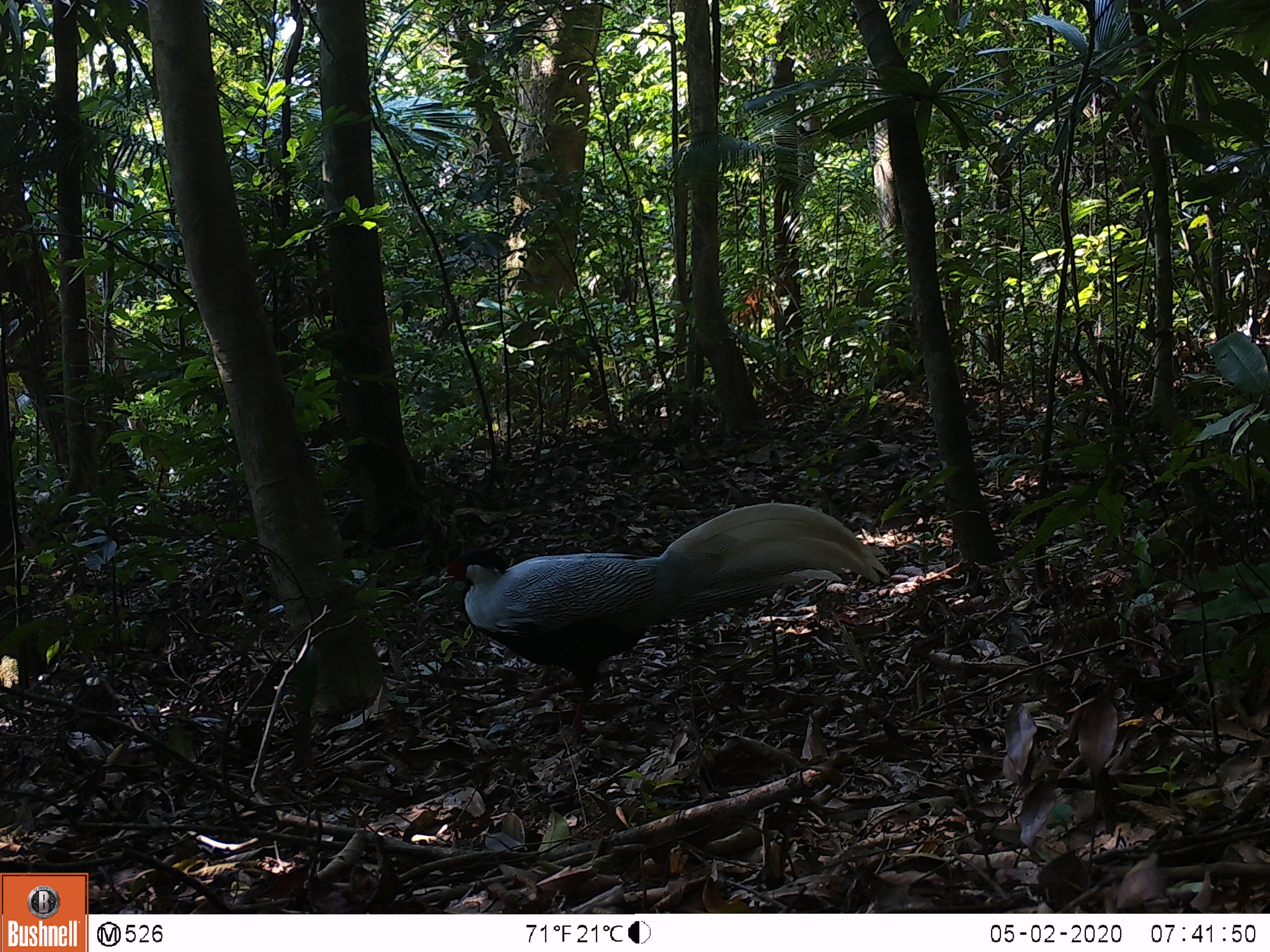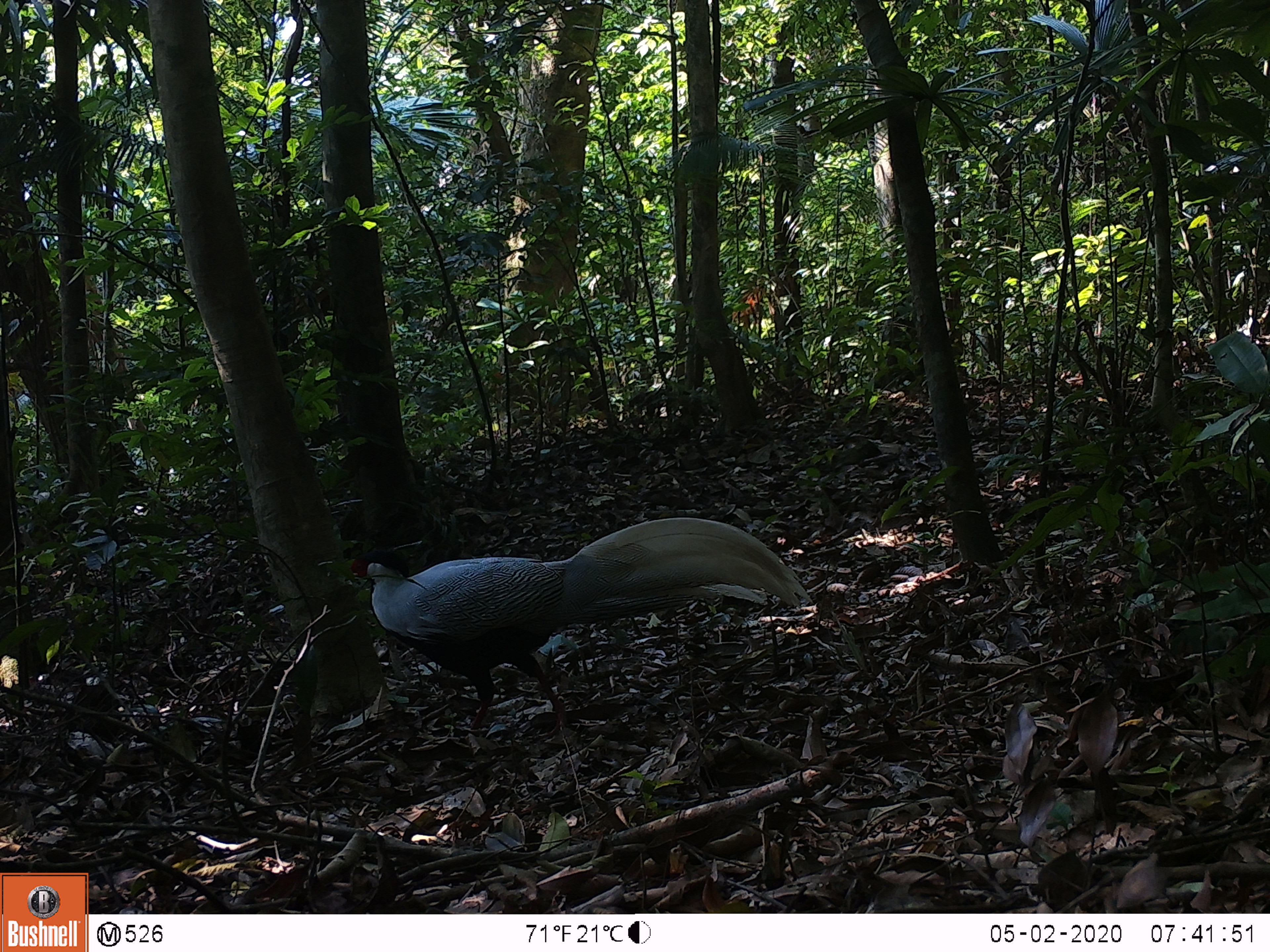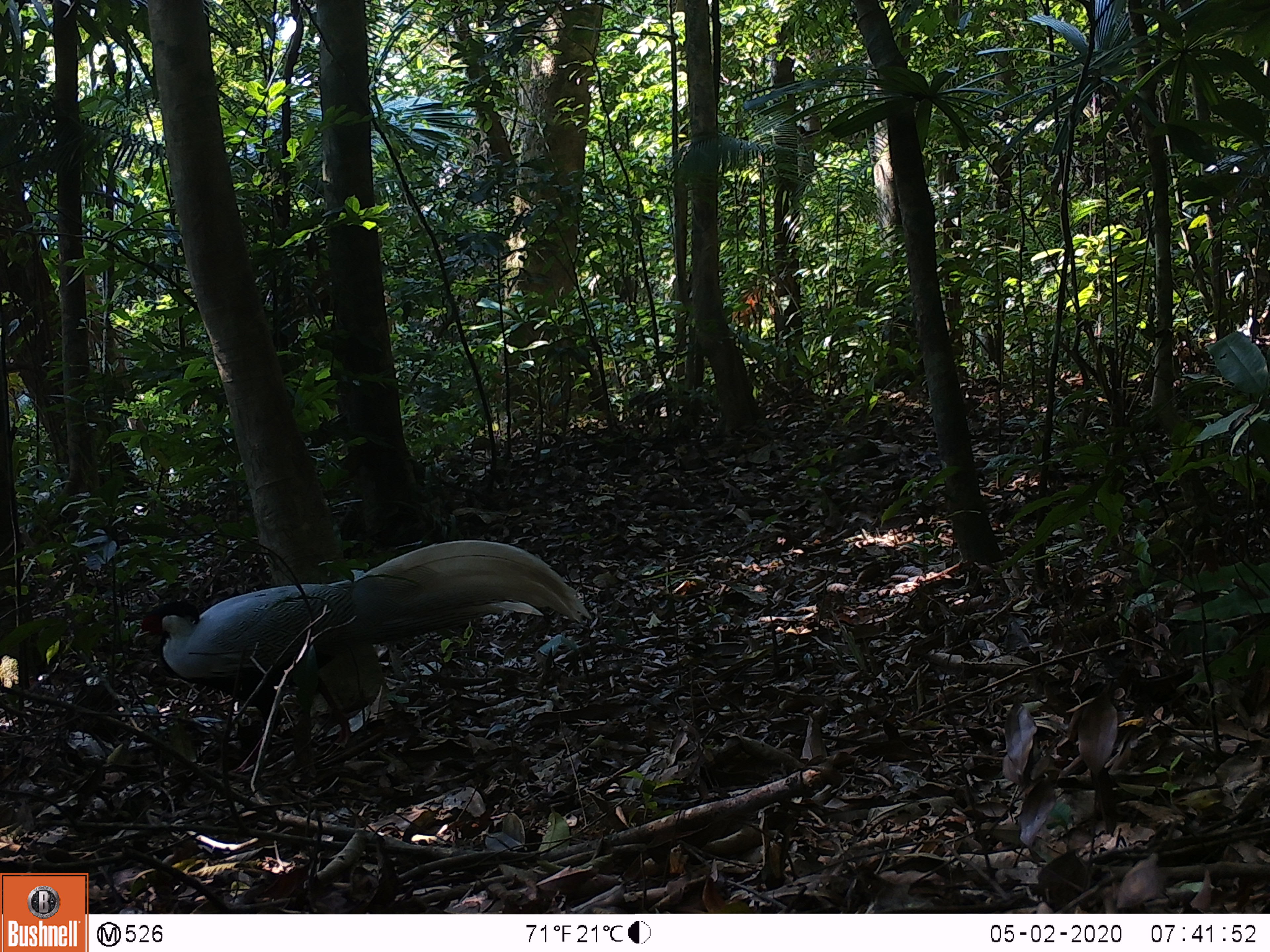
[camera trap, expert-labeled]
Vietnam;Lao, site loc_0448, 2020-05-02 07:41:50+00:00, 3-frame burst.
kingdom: Animalia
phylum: Chordata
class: Aves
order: Galliformes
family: Phasianidae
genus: Lophura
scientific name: Lophura nycthemera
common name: silver pheasant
Silver pheasant (Lophura nycthemera). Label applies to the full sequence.